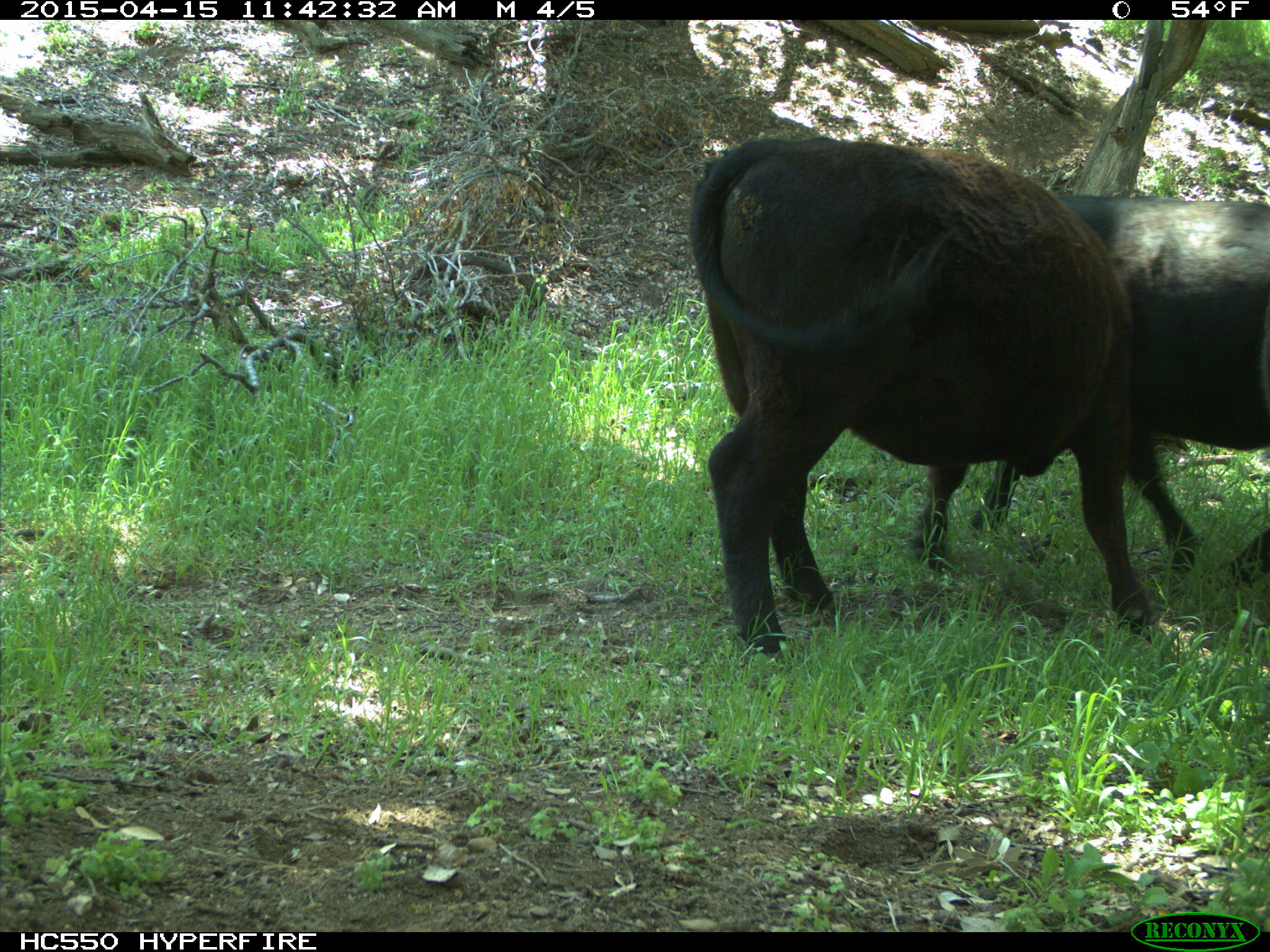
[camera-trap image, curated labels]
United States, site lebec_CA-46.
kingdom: Animalia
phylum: Chordata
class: Mammalia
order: Artiodactyla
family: Bovidae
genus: Bos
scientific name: Bos taurus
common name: domestic cow